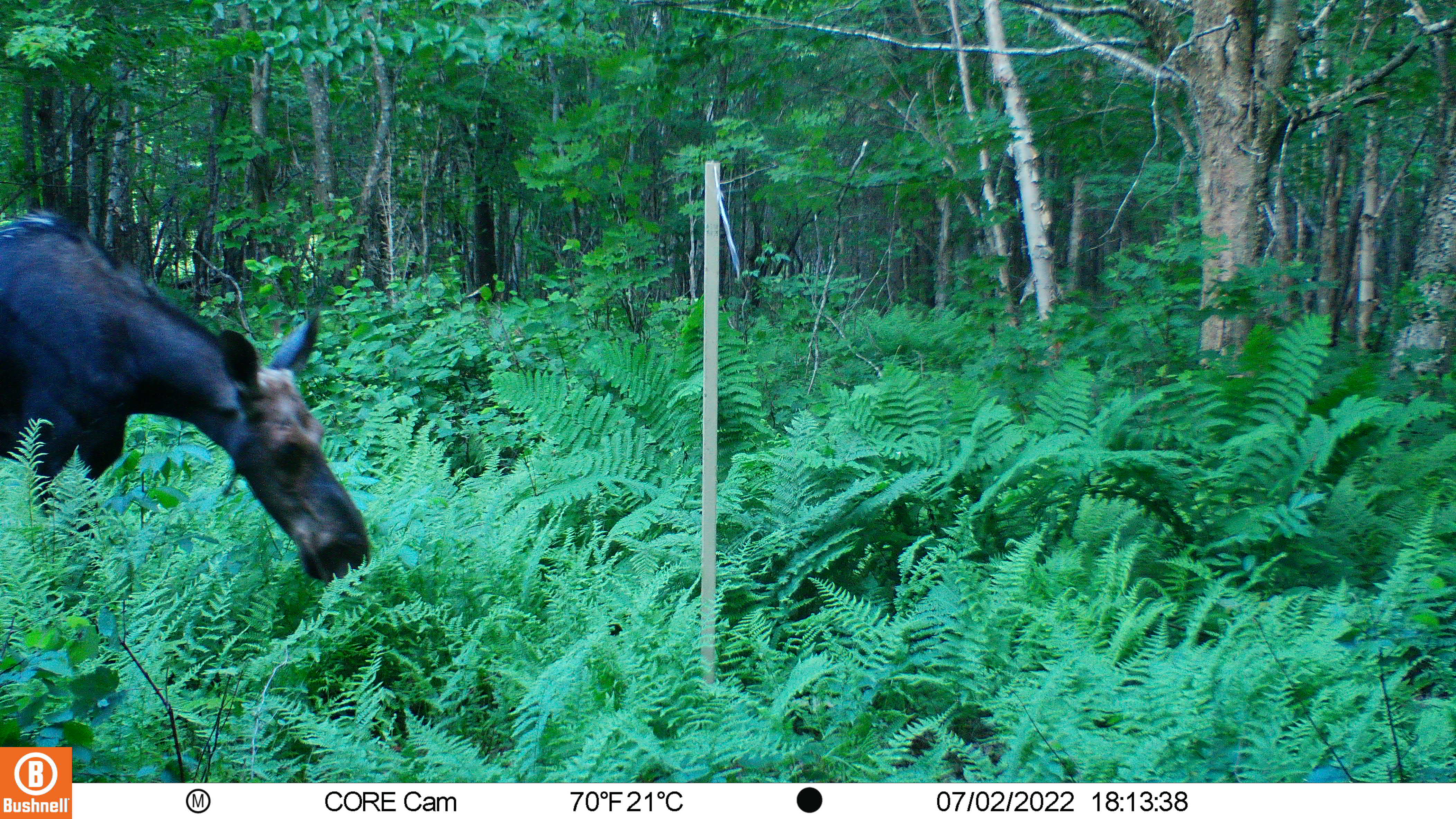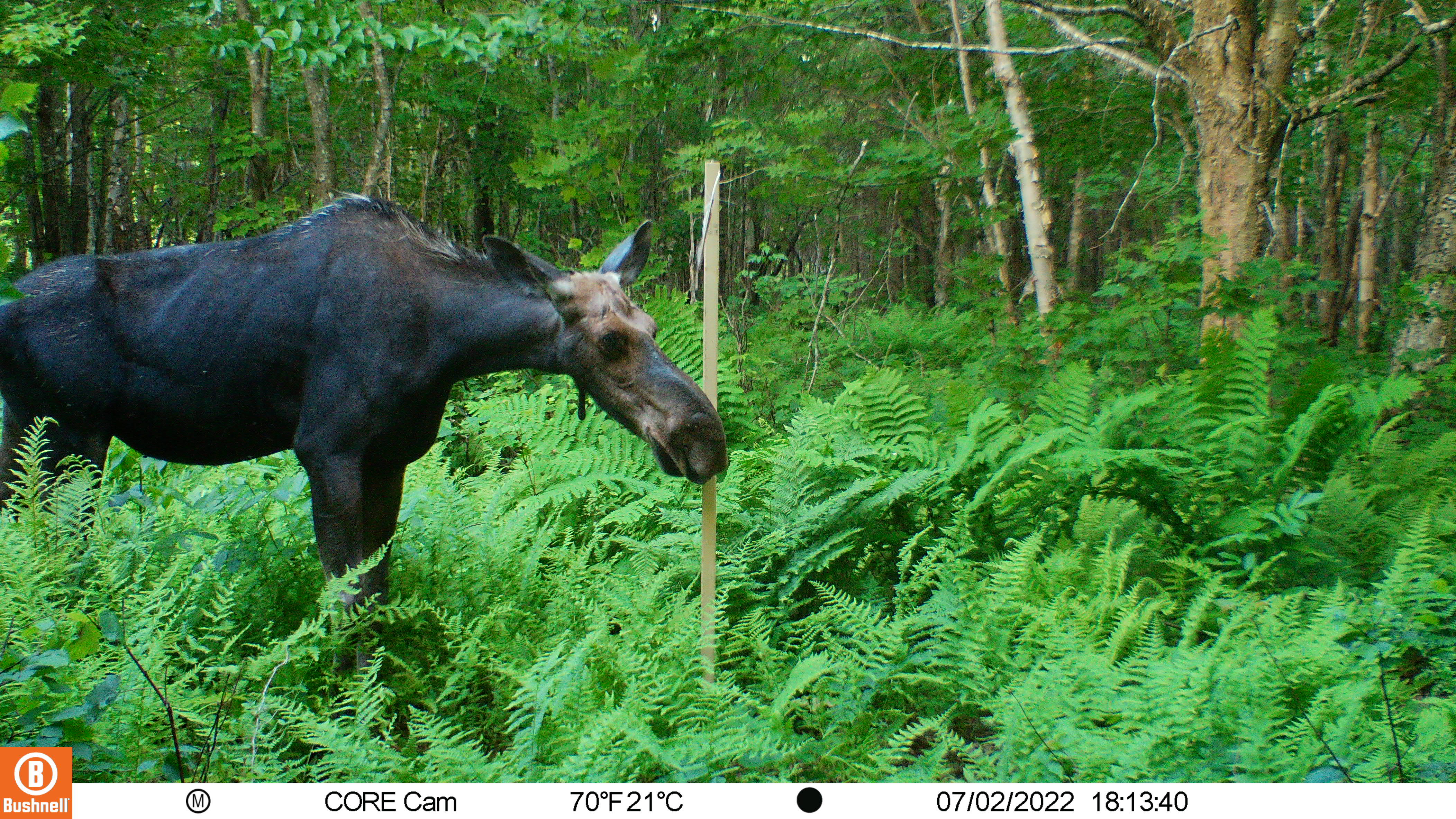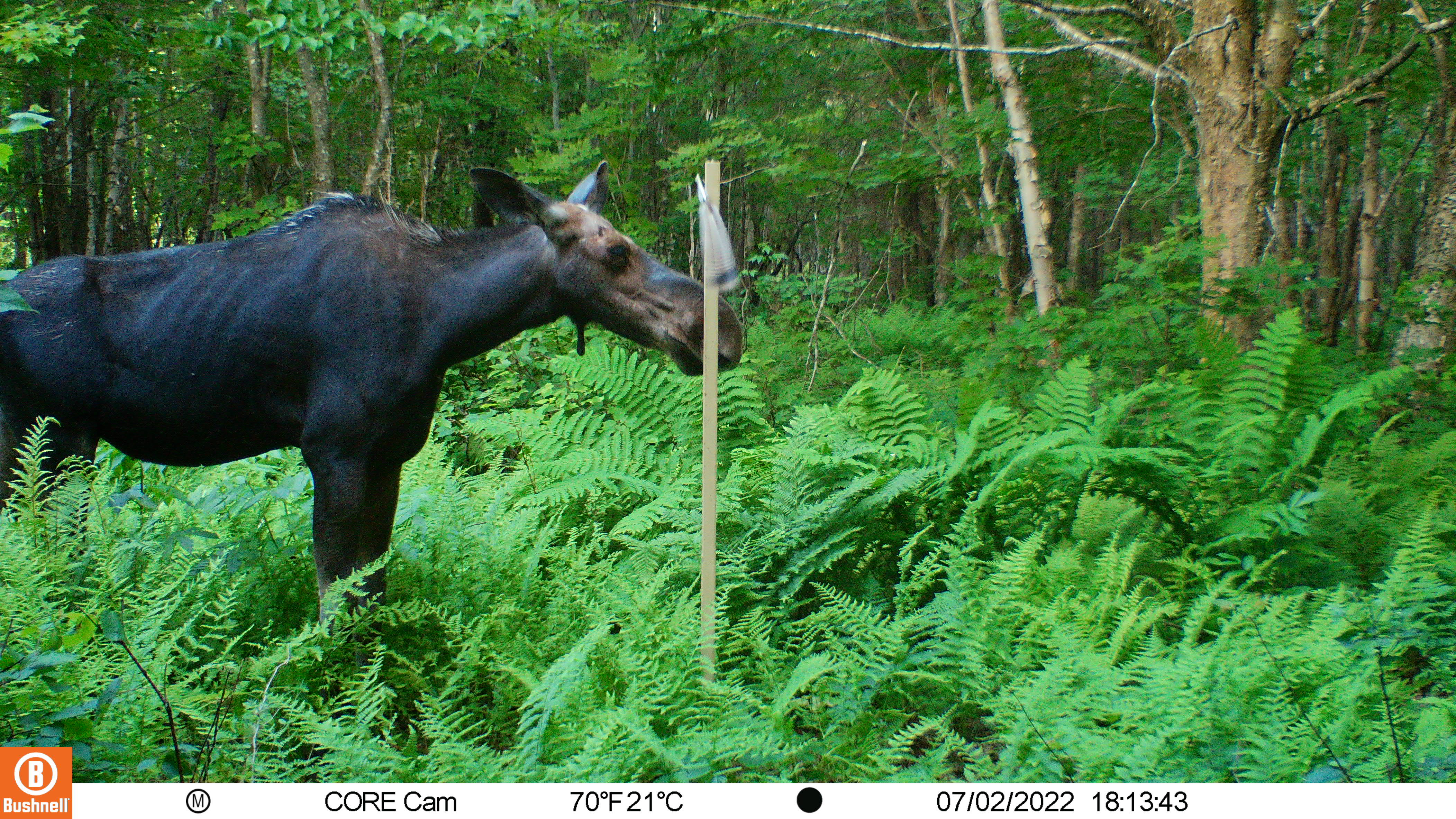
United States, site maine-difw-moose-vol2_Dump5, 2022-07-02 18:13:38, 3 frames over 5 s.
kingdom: Animalia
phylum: Chordata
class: Mammalia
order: Artiodactyla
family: Cervidae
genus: Alces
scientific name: Alces alces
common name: moose